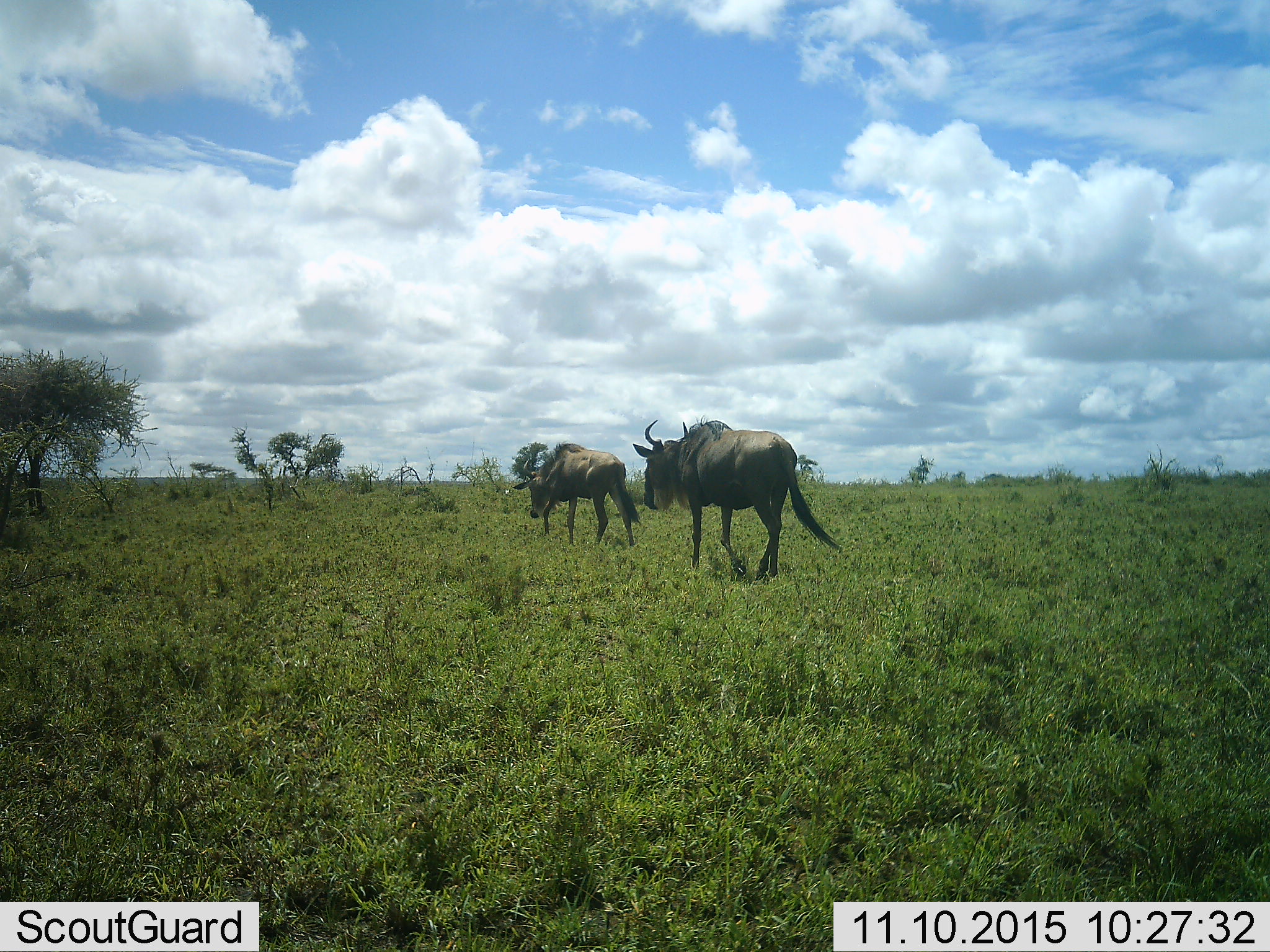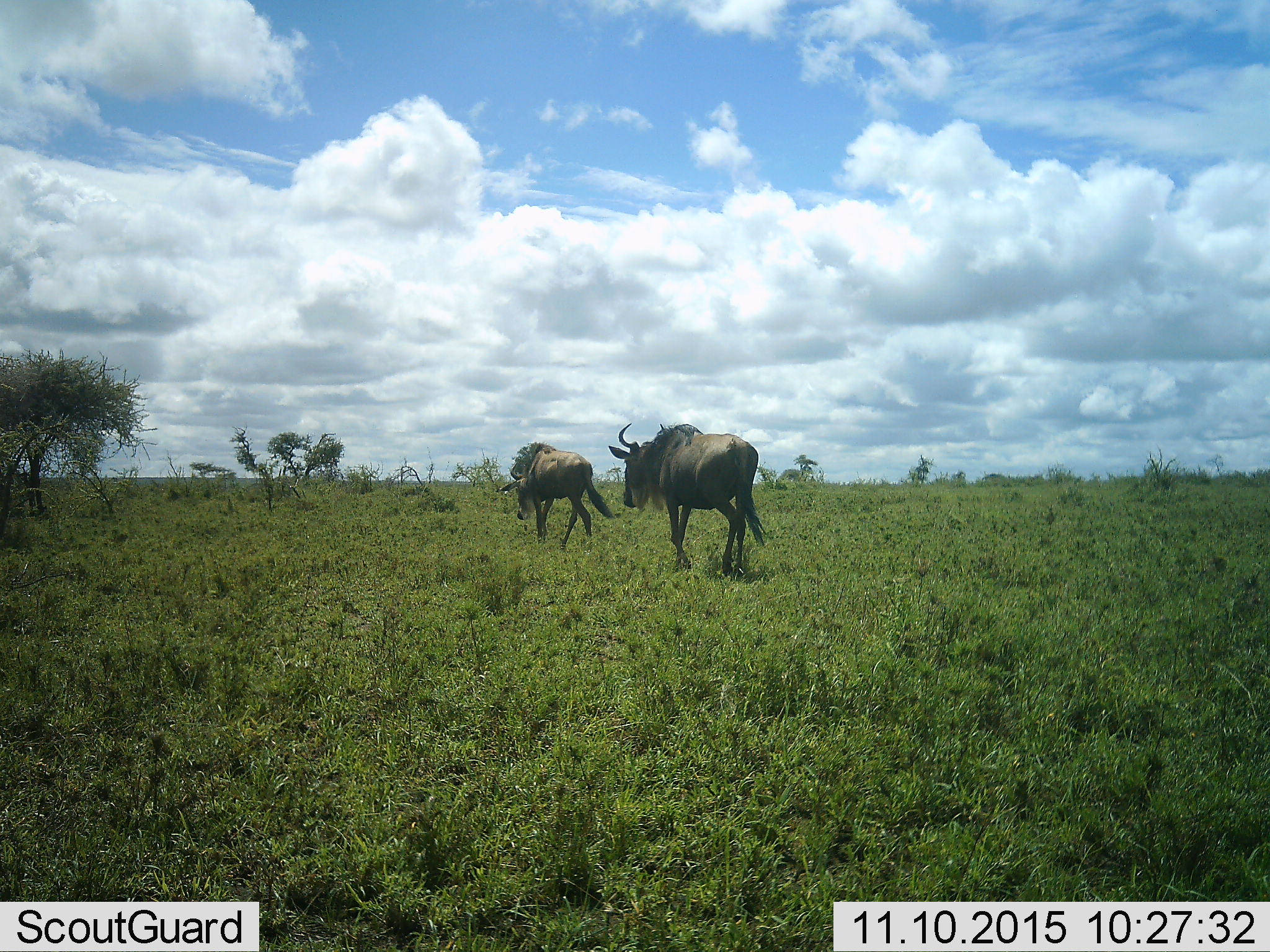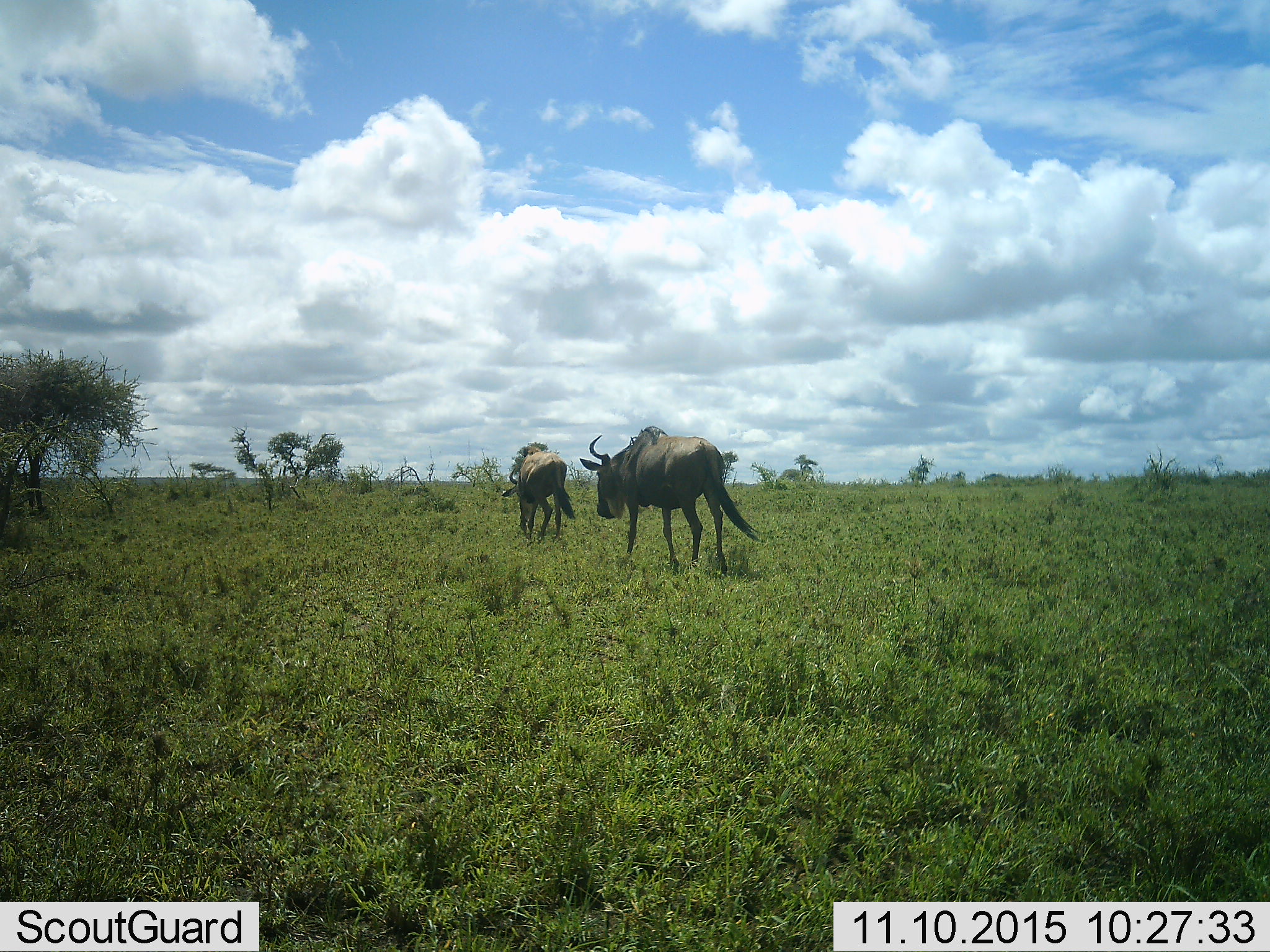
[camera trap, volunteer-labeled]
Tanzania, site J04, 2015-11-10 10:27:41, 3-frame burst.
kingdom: Animalia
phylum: Chordata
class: Mammalia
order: Artiodactyla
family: Bovidae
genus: Connochaetes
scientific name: Connochaetes taurinus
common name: blue wildebeest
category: wildebeest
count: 2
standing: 11%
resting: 0%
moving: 78%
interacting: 0%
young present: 0%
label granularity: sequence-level